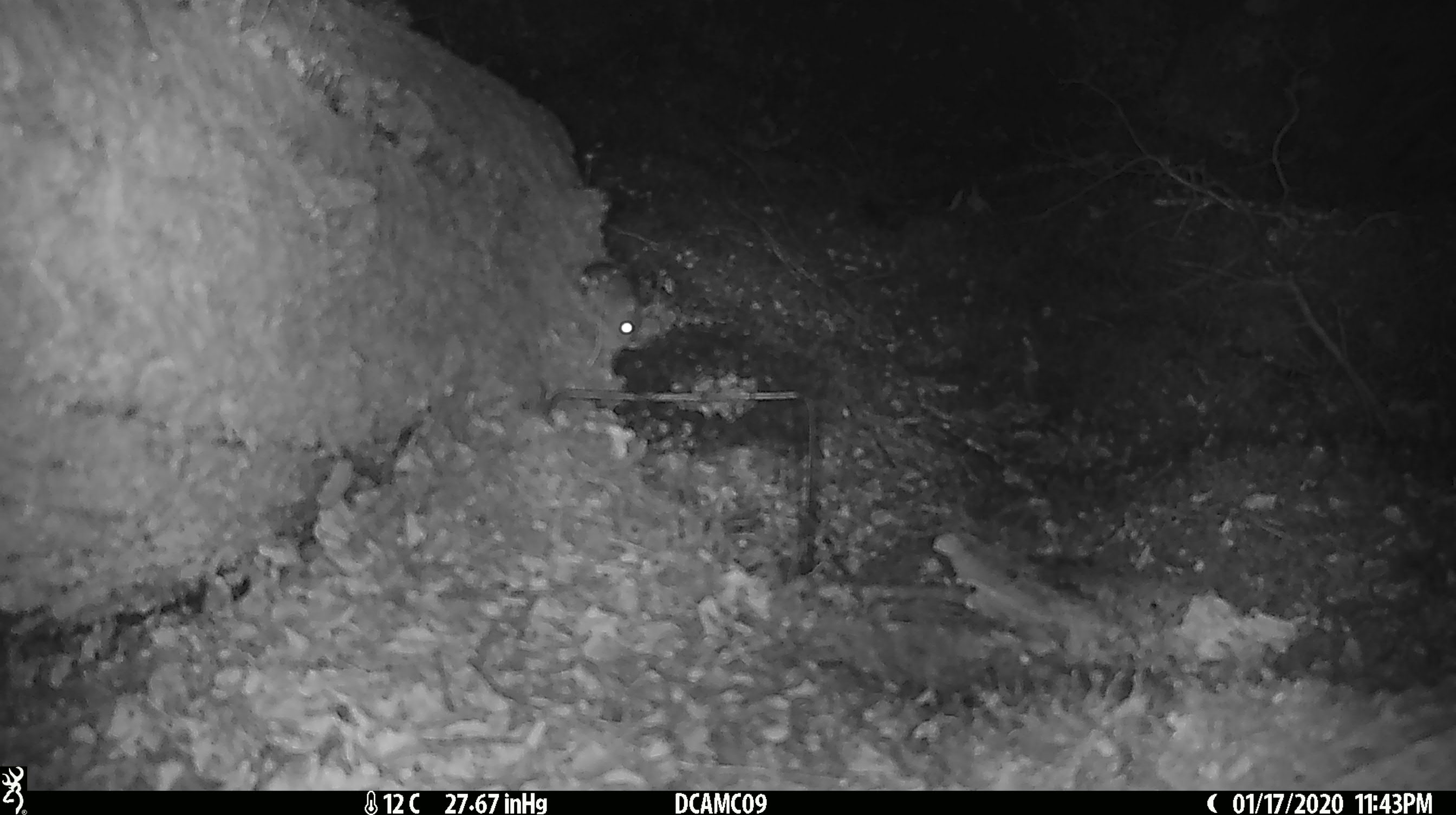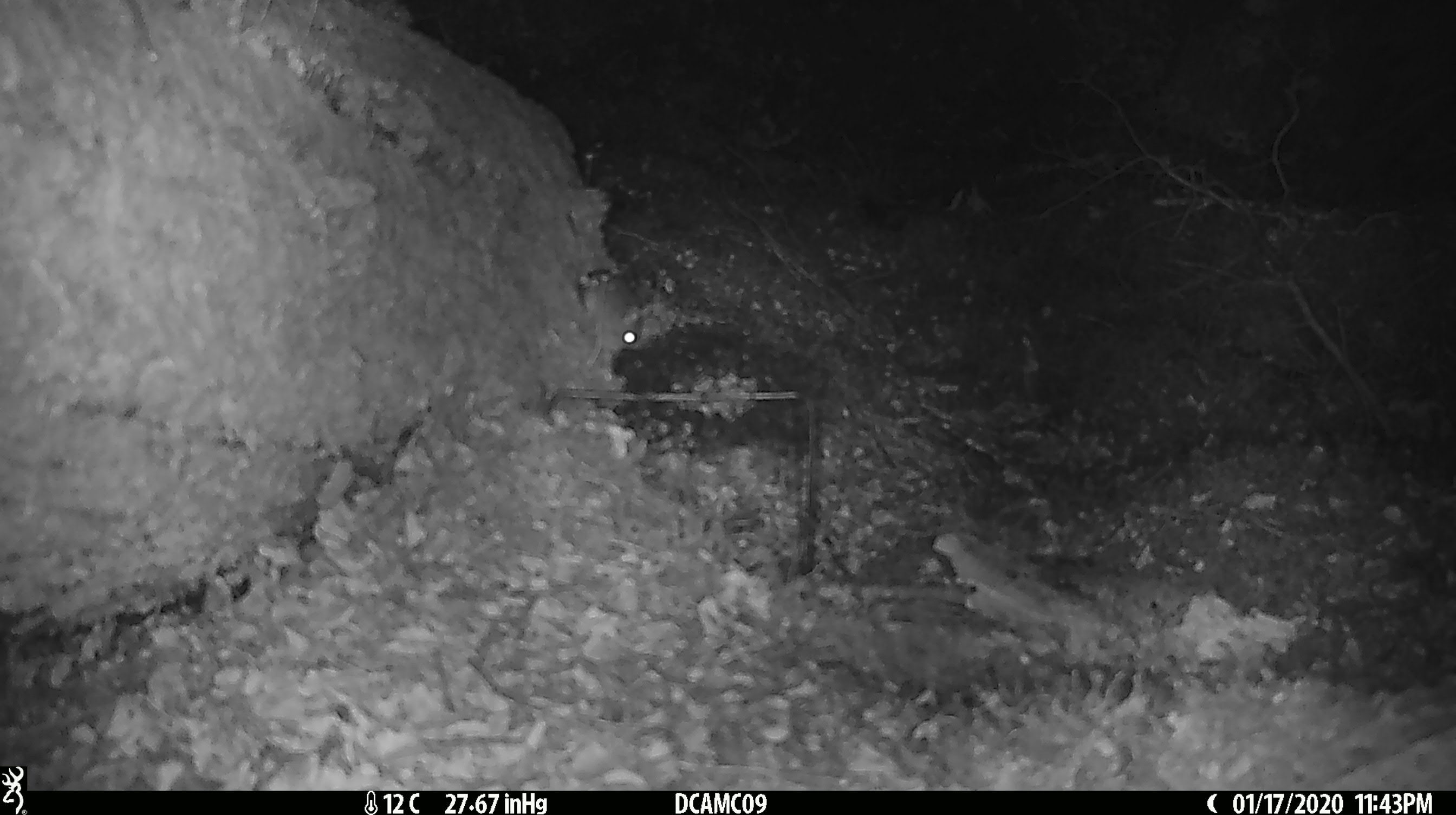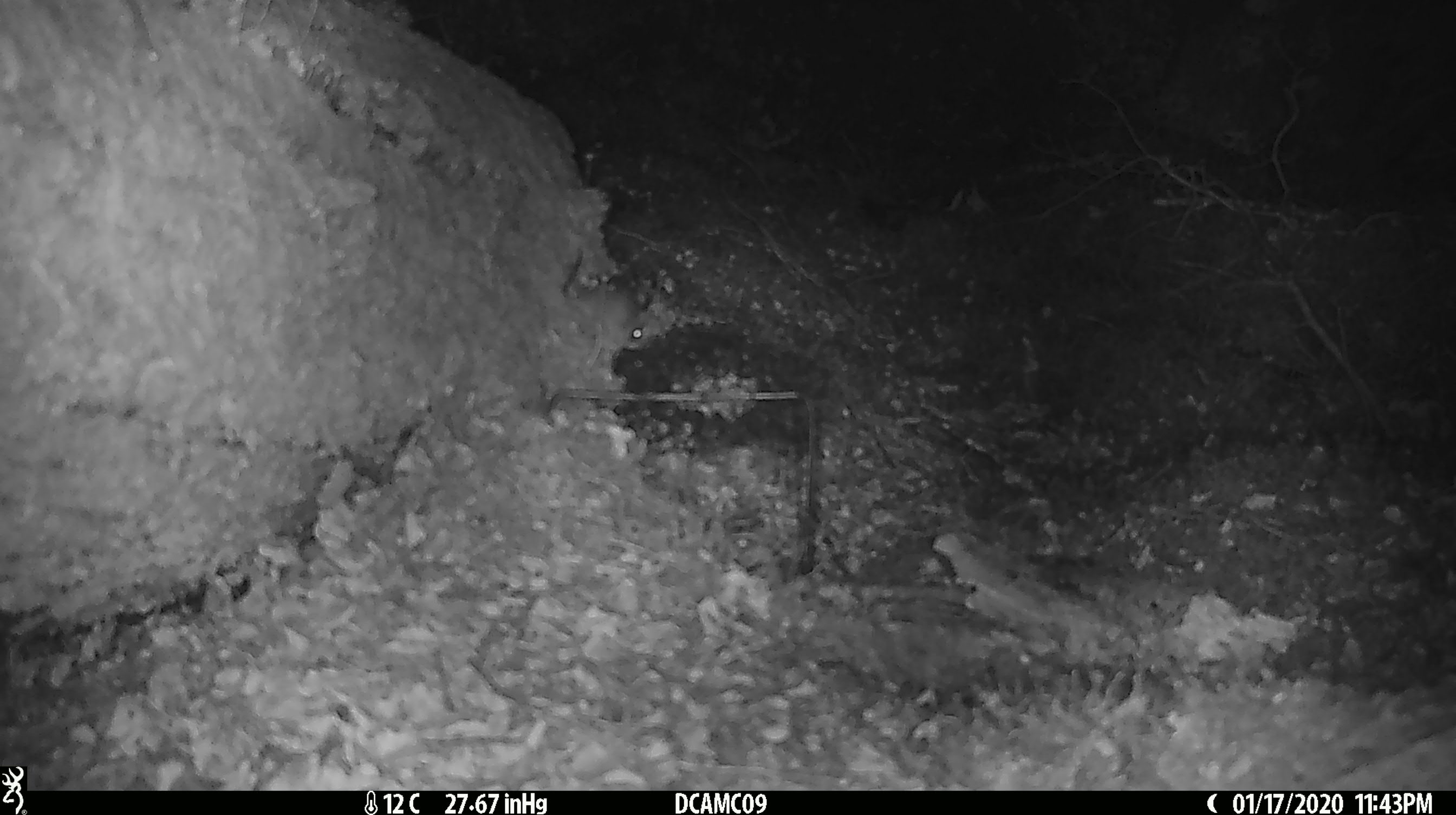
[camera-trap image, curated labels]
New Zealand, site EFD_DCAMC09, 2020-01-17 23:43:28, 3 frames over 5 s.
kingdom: Animalia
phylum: Chordata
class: Mammalia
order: Rodentia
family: Muridae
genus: Mus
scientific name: Mus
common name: mouse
Mouse (Mus).